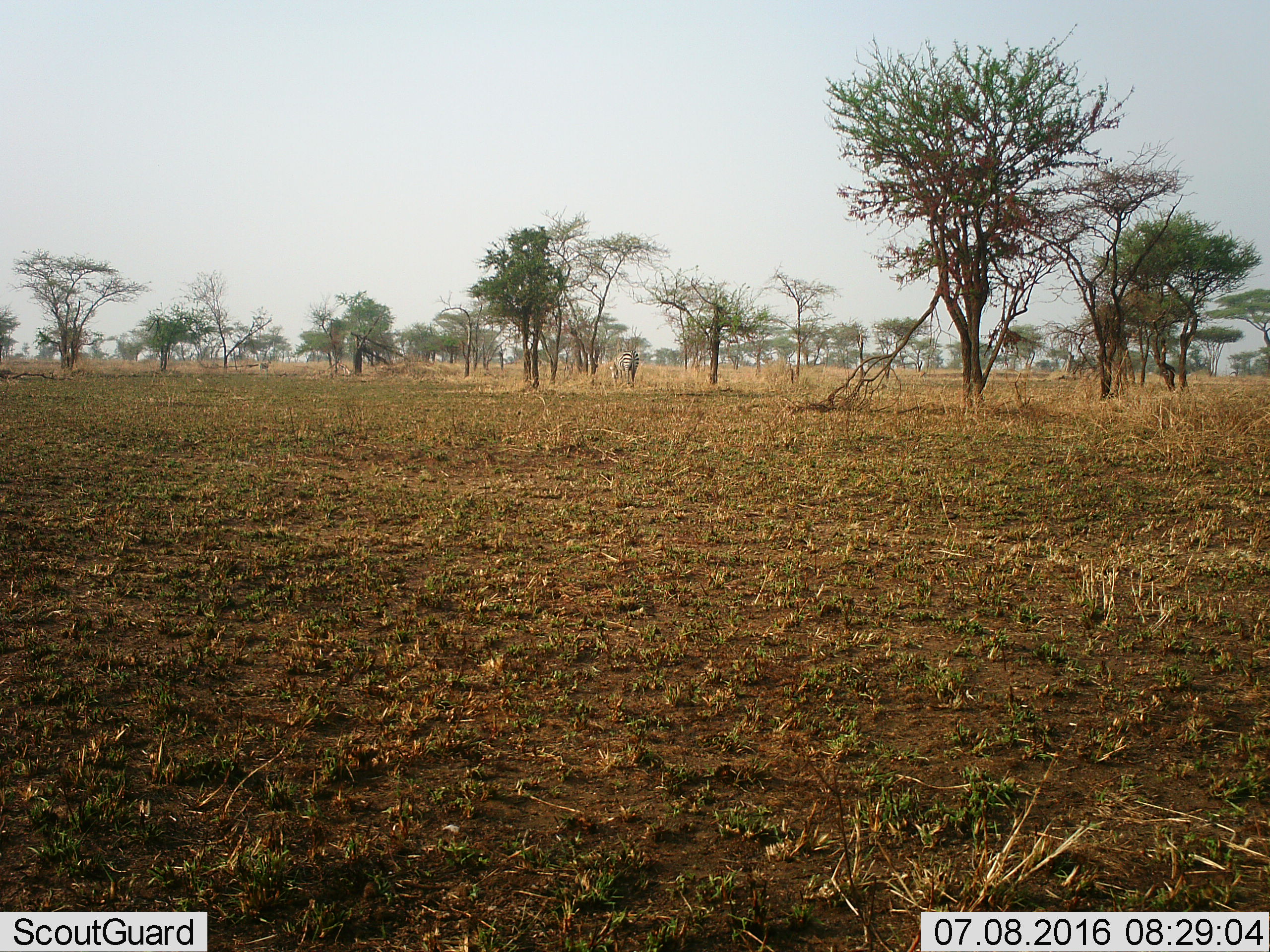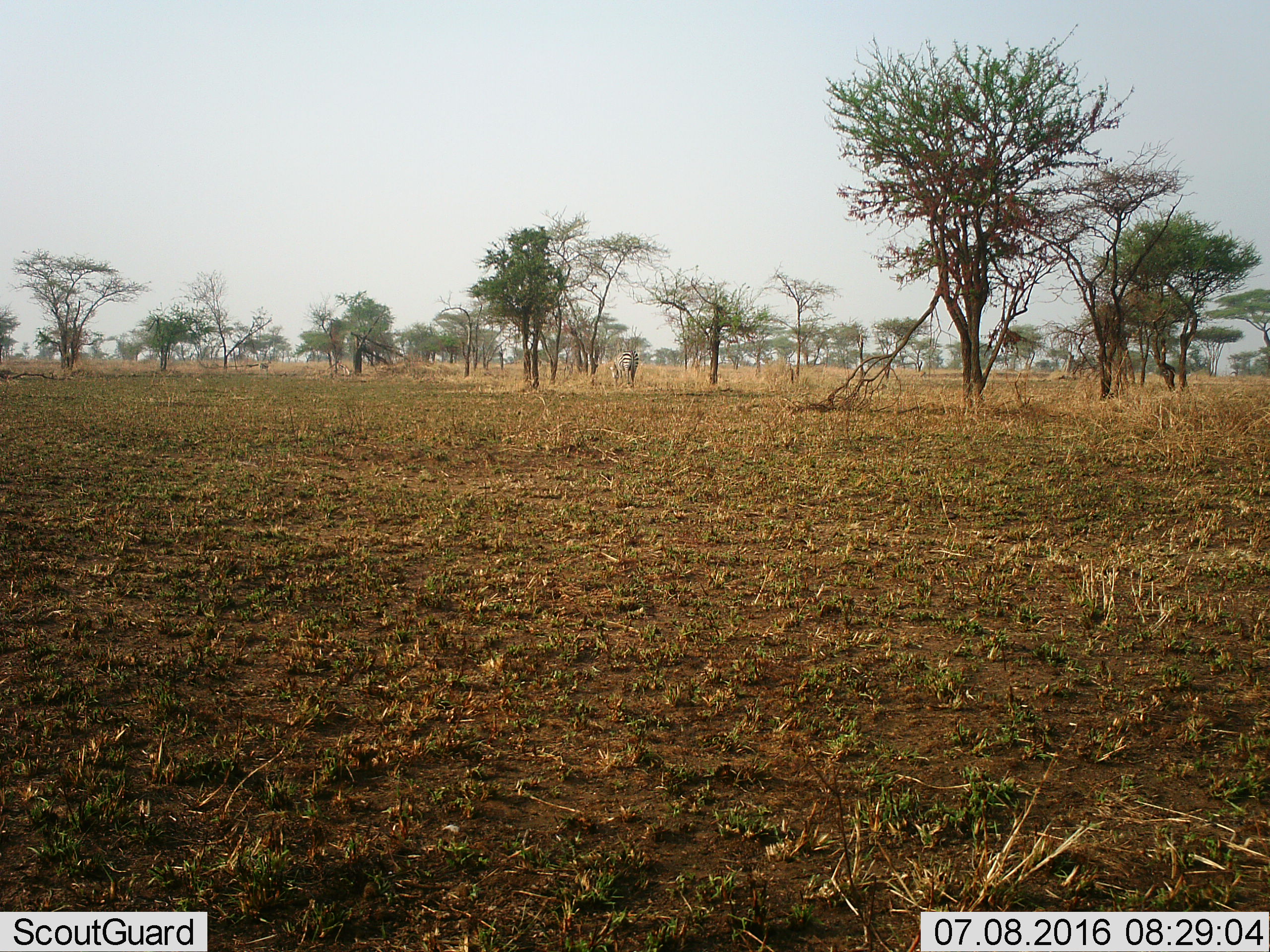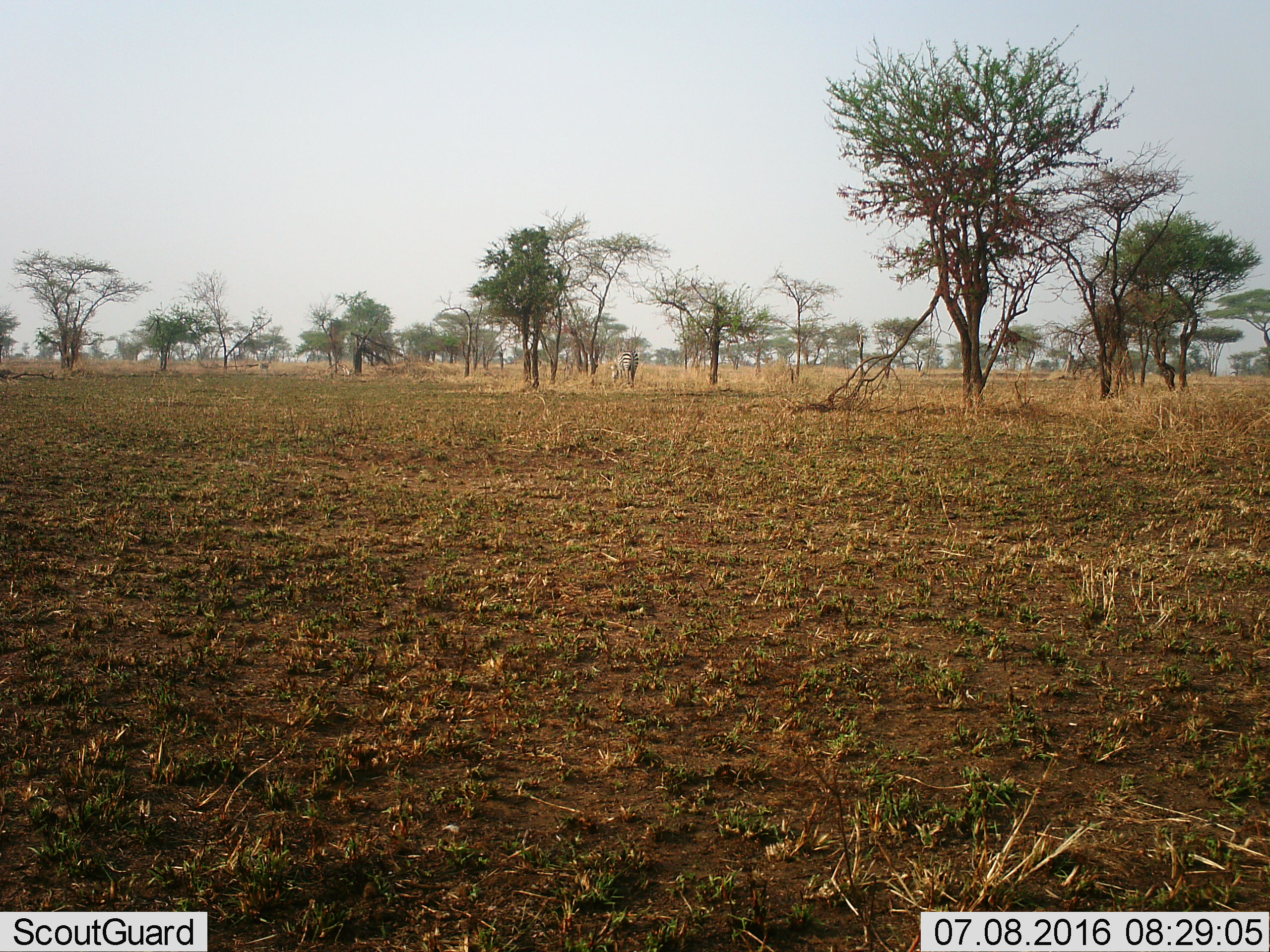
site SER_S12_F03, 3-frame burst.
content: unidentified animal